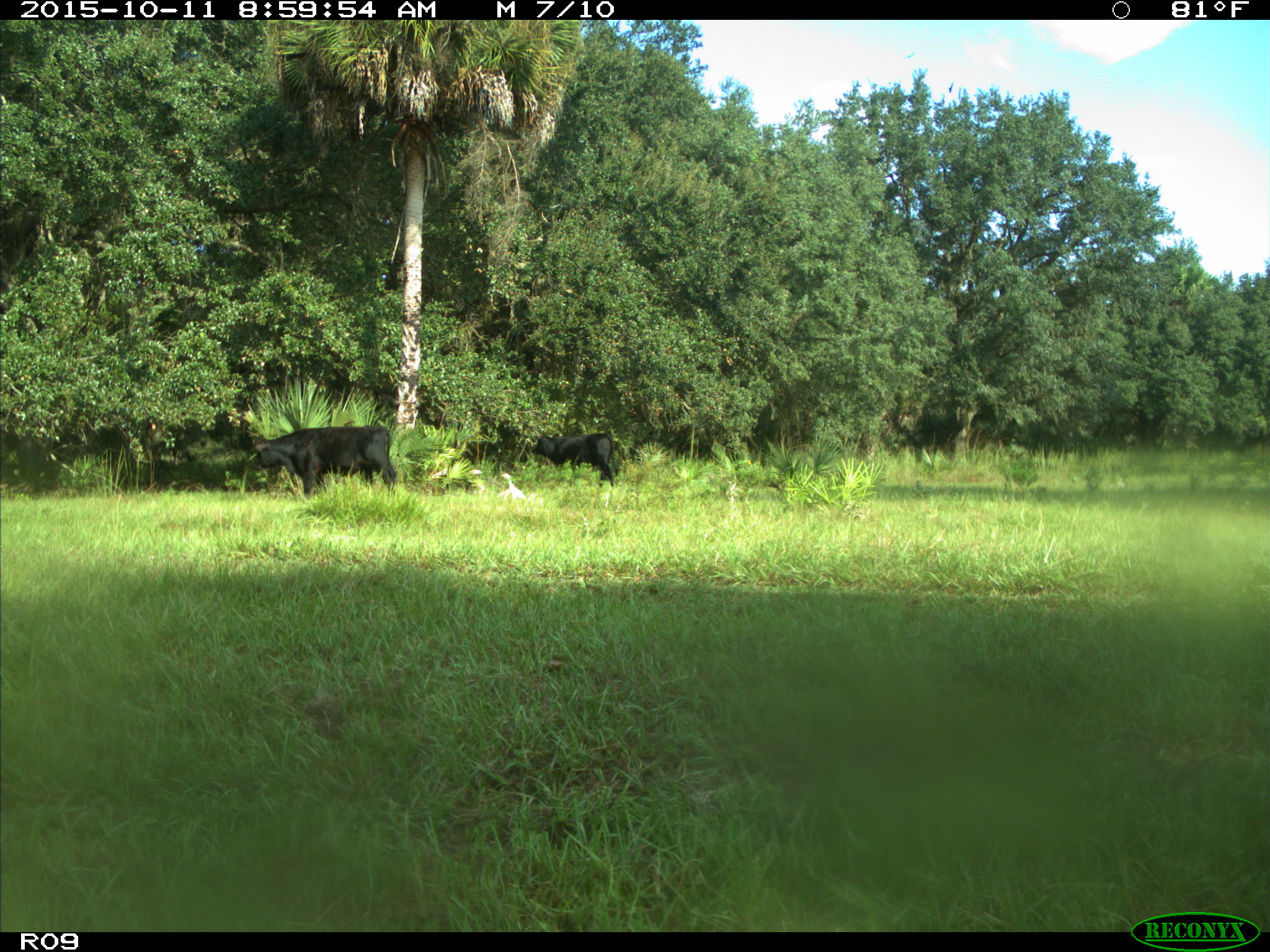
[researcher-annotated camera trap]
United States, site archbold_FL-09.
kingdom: Animalia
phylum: Chordata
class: Mammalia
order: Artiodactyla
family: Bovidae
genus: Bos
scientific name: Bos taurus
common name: domestic cow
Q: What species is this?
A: Bos taurus (domestic cow).